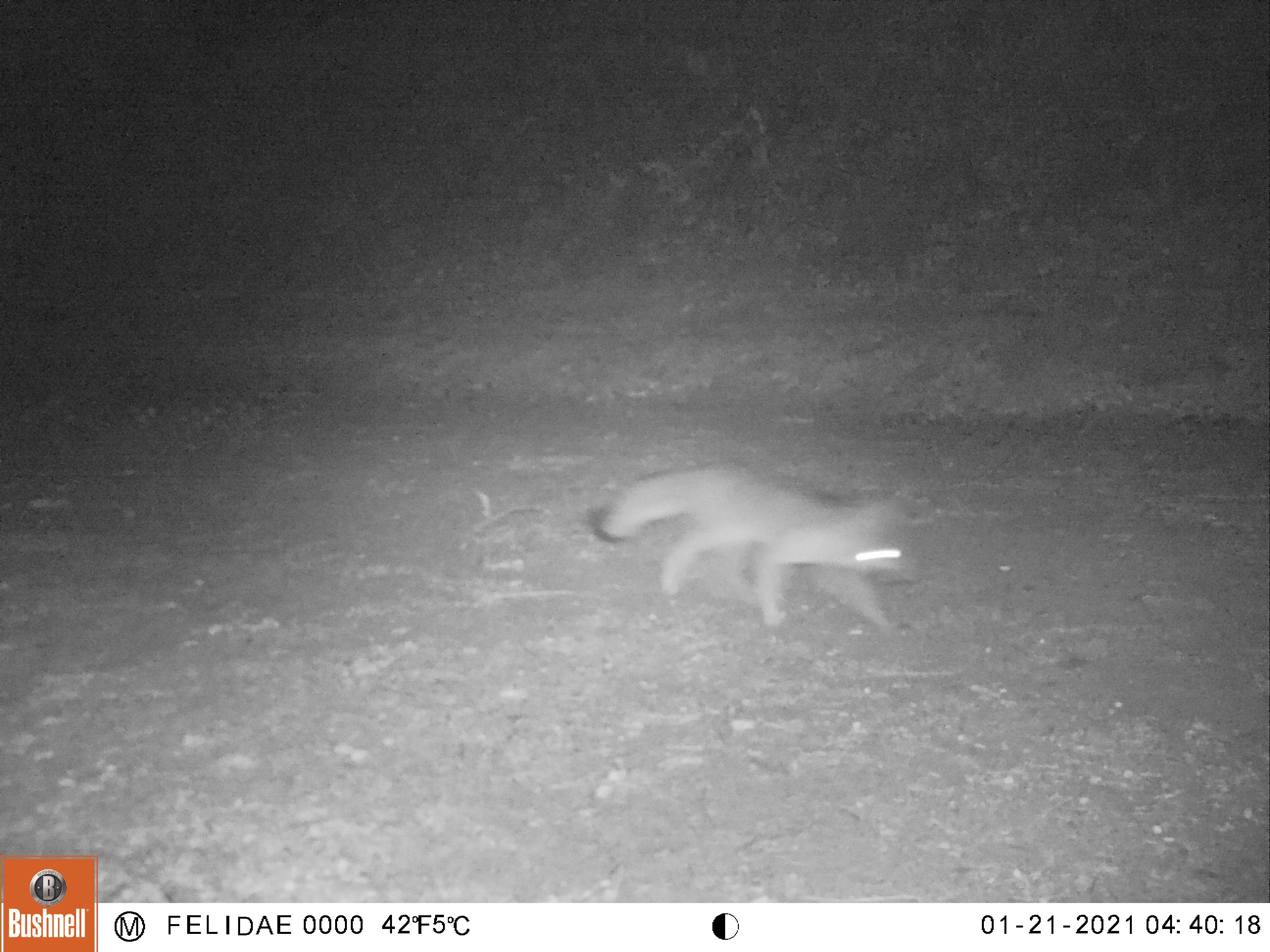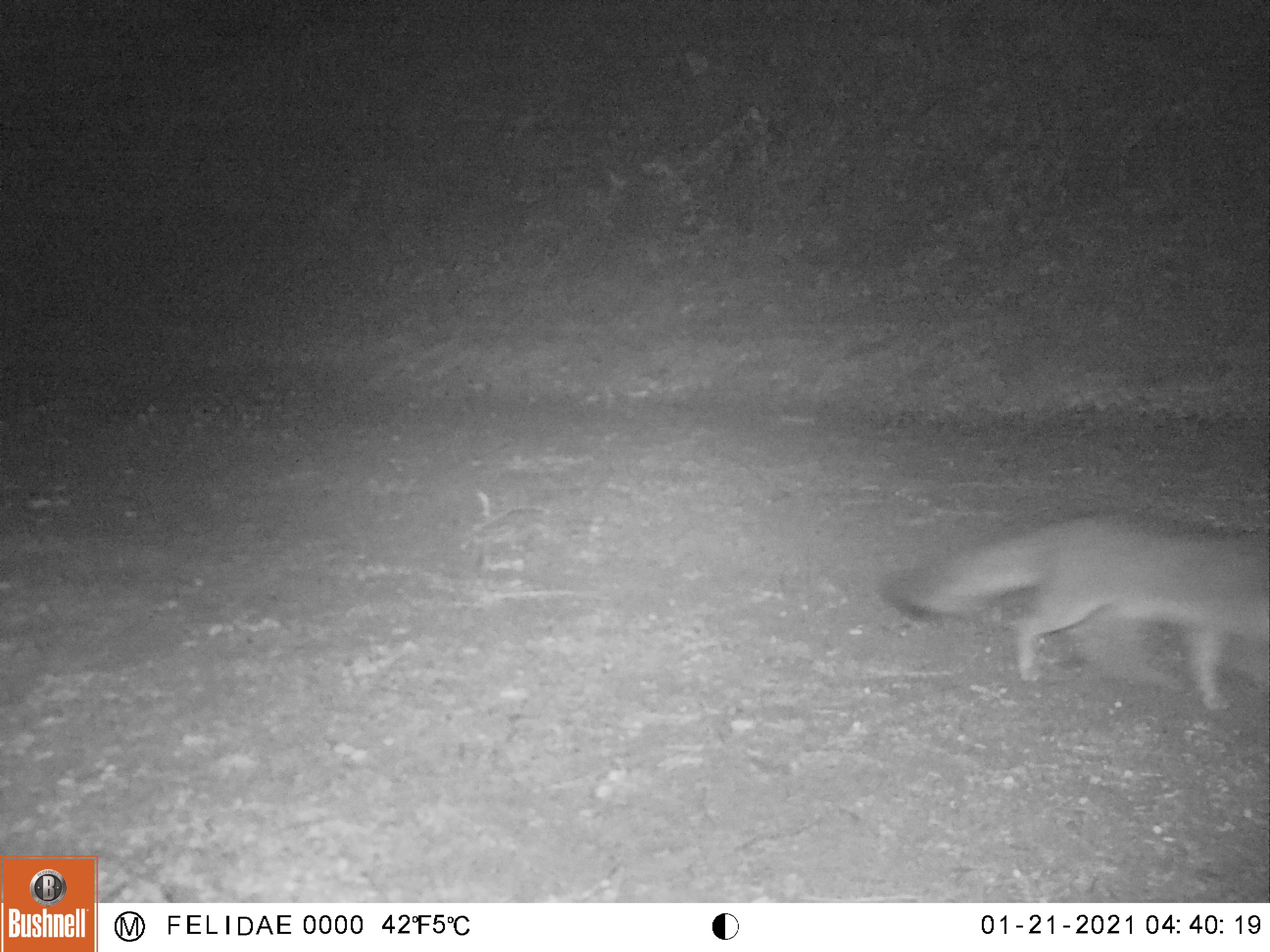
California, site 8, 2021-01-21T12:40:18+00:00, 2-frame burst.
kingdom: Animalia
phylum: Chordata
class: Mammalia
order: Carnivora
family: Canidae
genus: Urocyon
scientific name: Urocyon cinereoargenteus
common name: gray fox